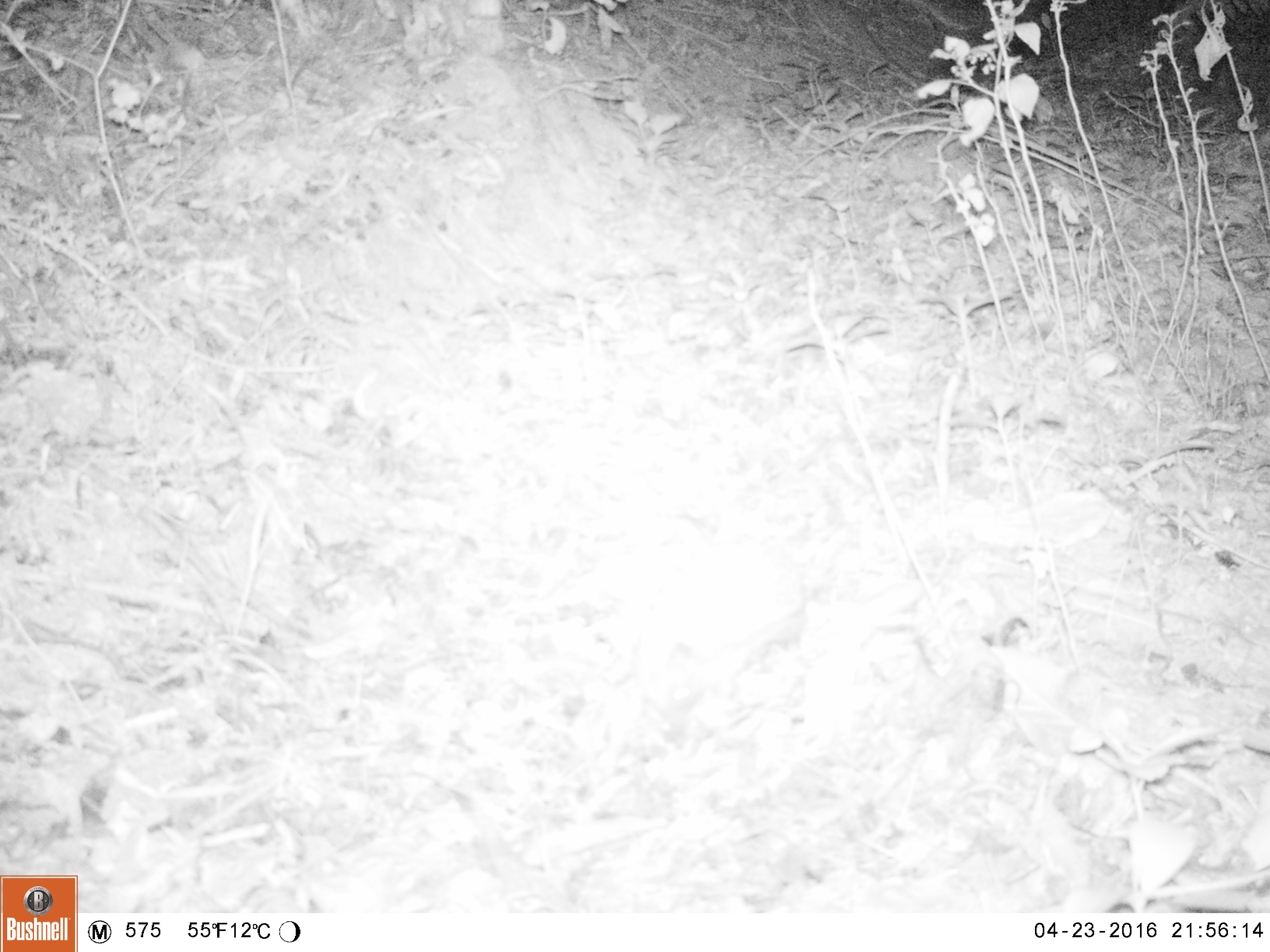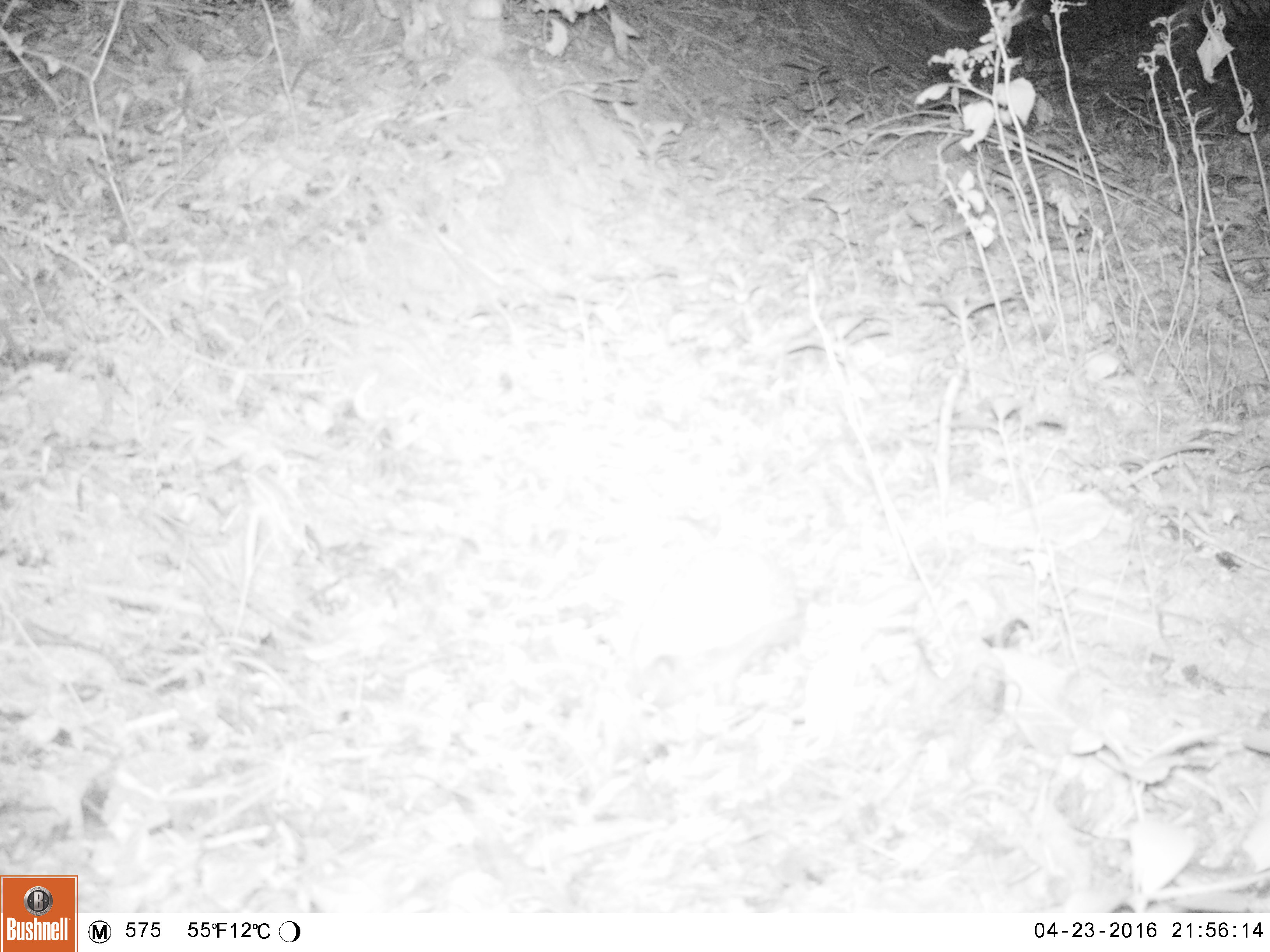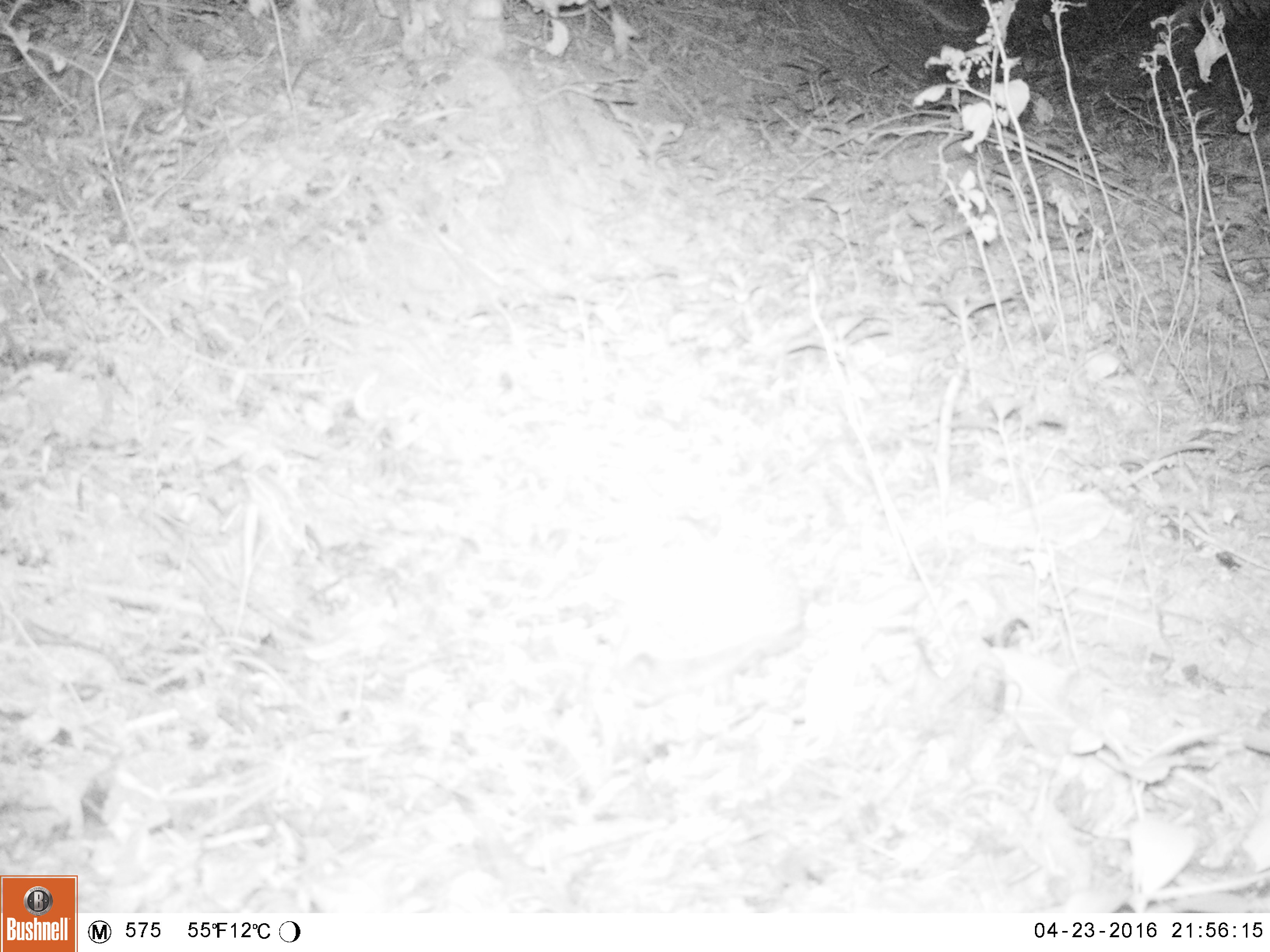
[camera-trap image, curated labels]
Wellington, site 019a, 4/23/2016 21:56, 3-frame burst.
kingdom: Animalia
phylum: Chordata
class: Mammalia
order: Eulipotyphla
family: Erinaceidae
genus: Erinaceus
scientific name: Erinaceus europaeus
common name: hedgehog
Hedgehog (Erinaceus europaeus).